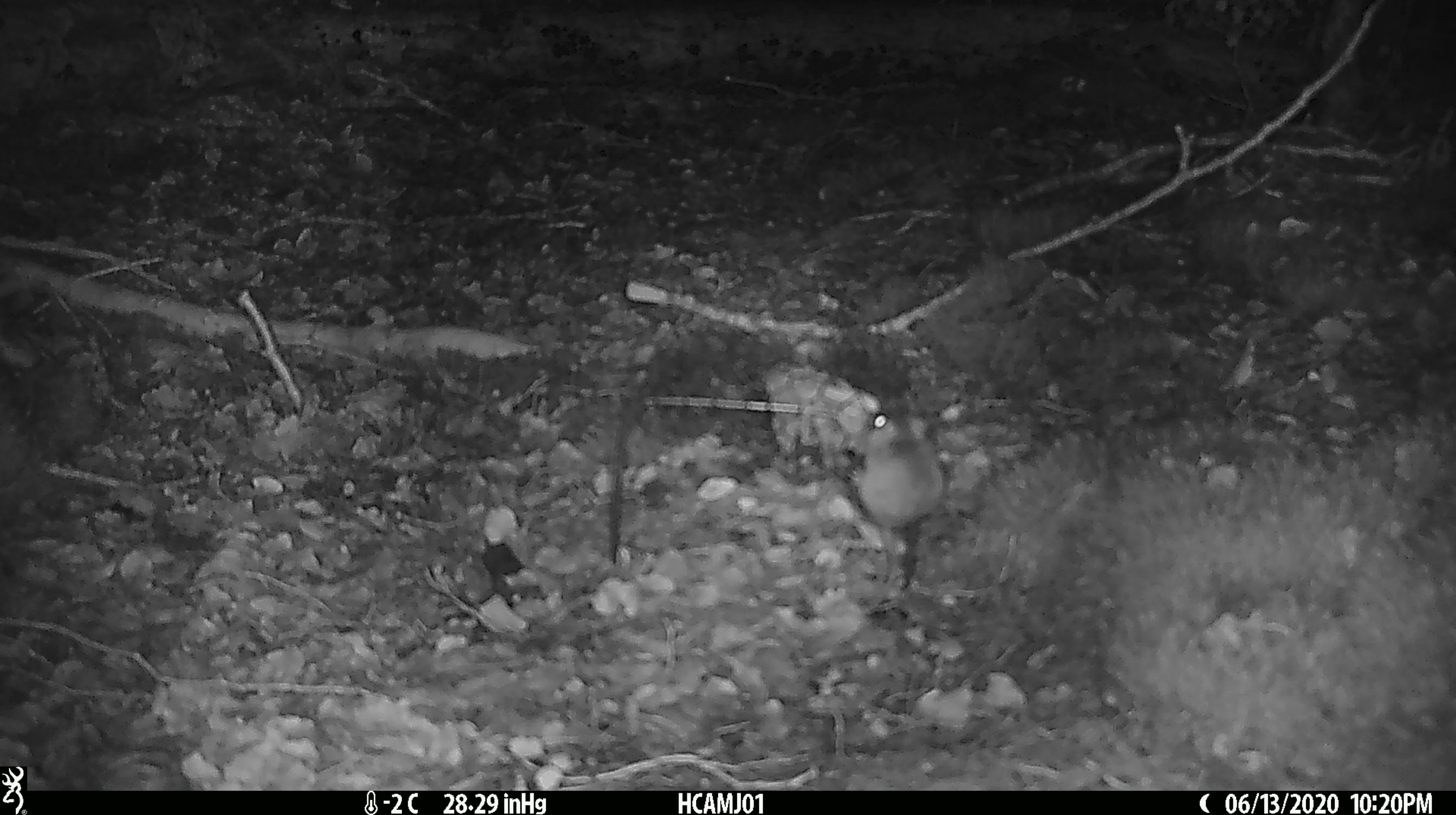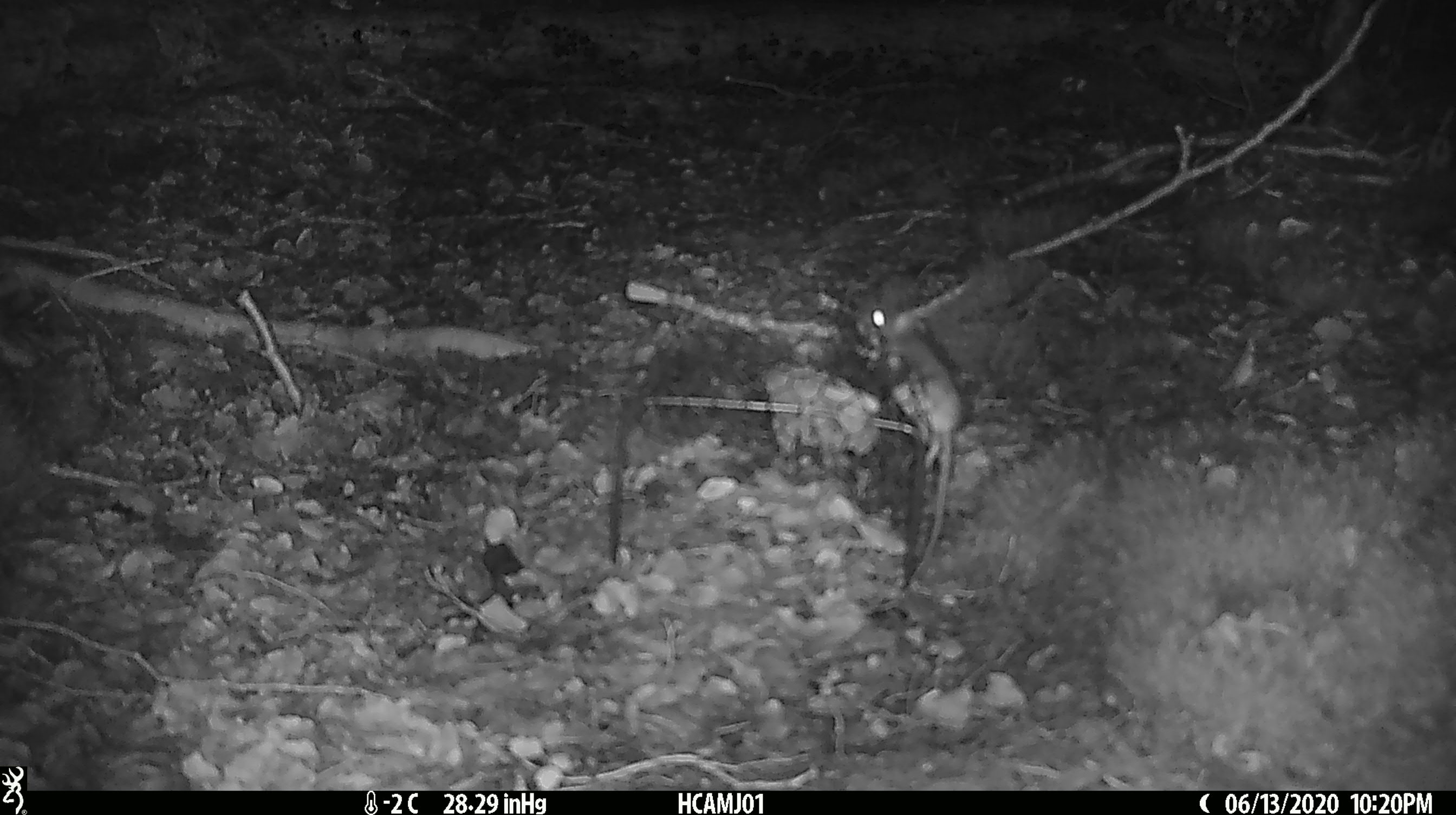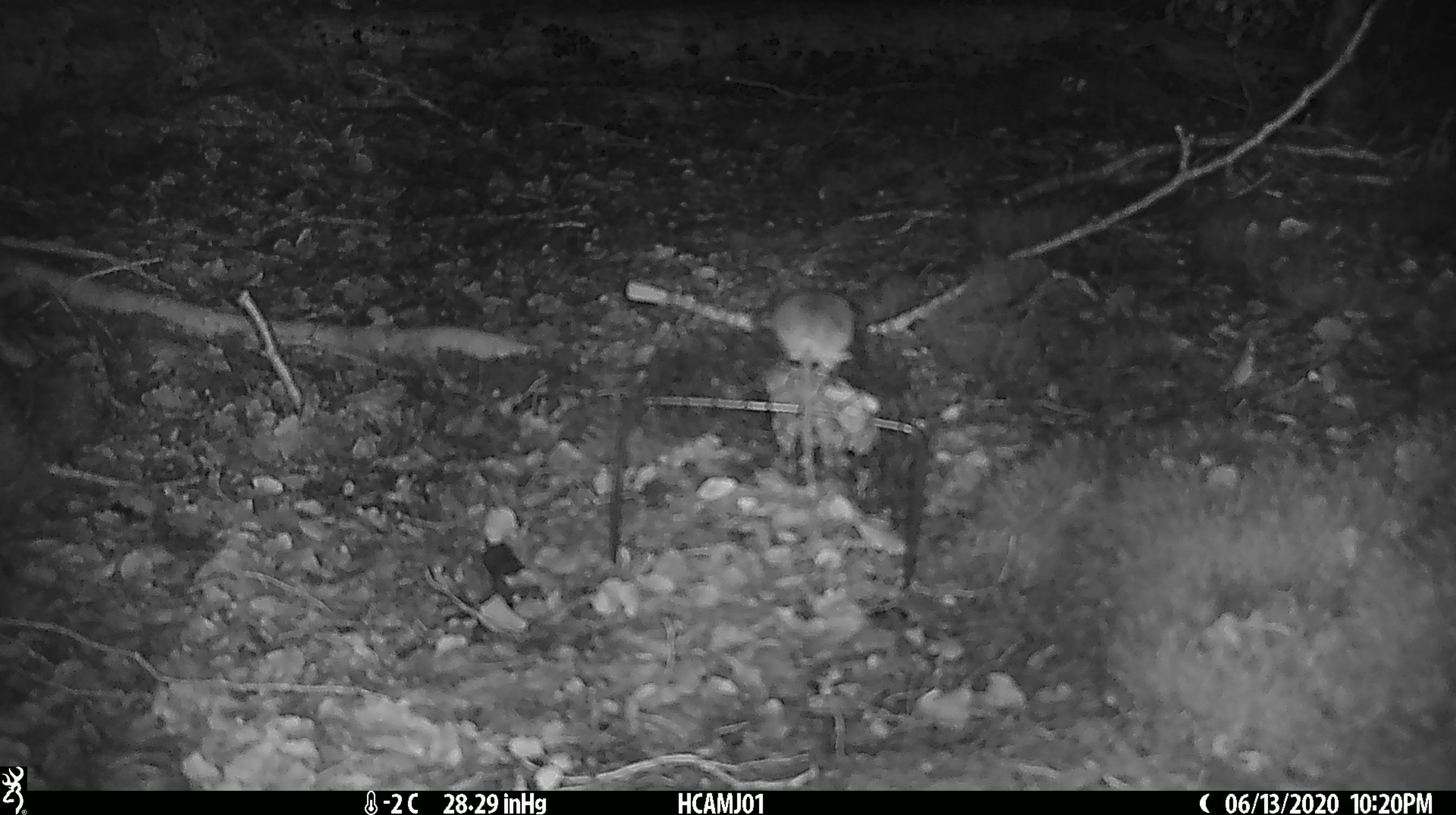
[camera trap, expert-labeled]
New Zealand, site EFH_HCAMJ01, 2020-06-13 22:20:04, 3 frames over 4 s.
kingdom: Animalia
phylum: Chordata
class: Mammalia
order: Rodentia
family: Muridae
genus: Mus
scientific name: Mus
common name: mouse